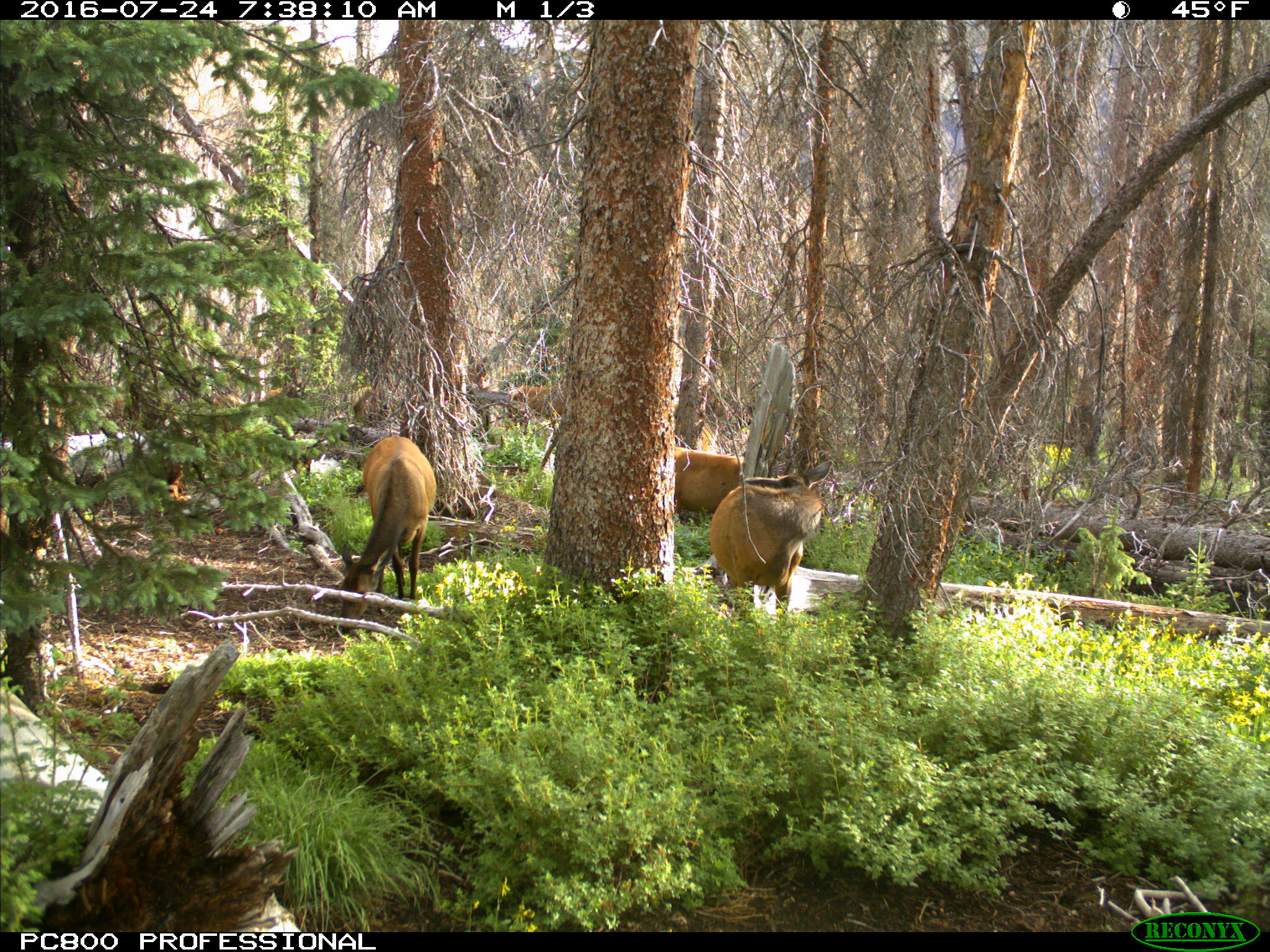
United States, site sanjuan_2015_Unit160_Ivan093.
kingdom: Animalia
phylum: Chordata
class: Mammalia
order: Artiodactyla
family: Cervidae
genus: Cervus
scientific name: Cervus elaphus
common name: red deer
Cervus elaphus (red deer).